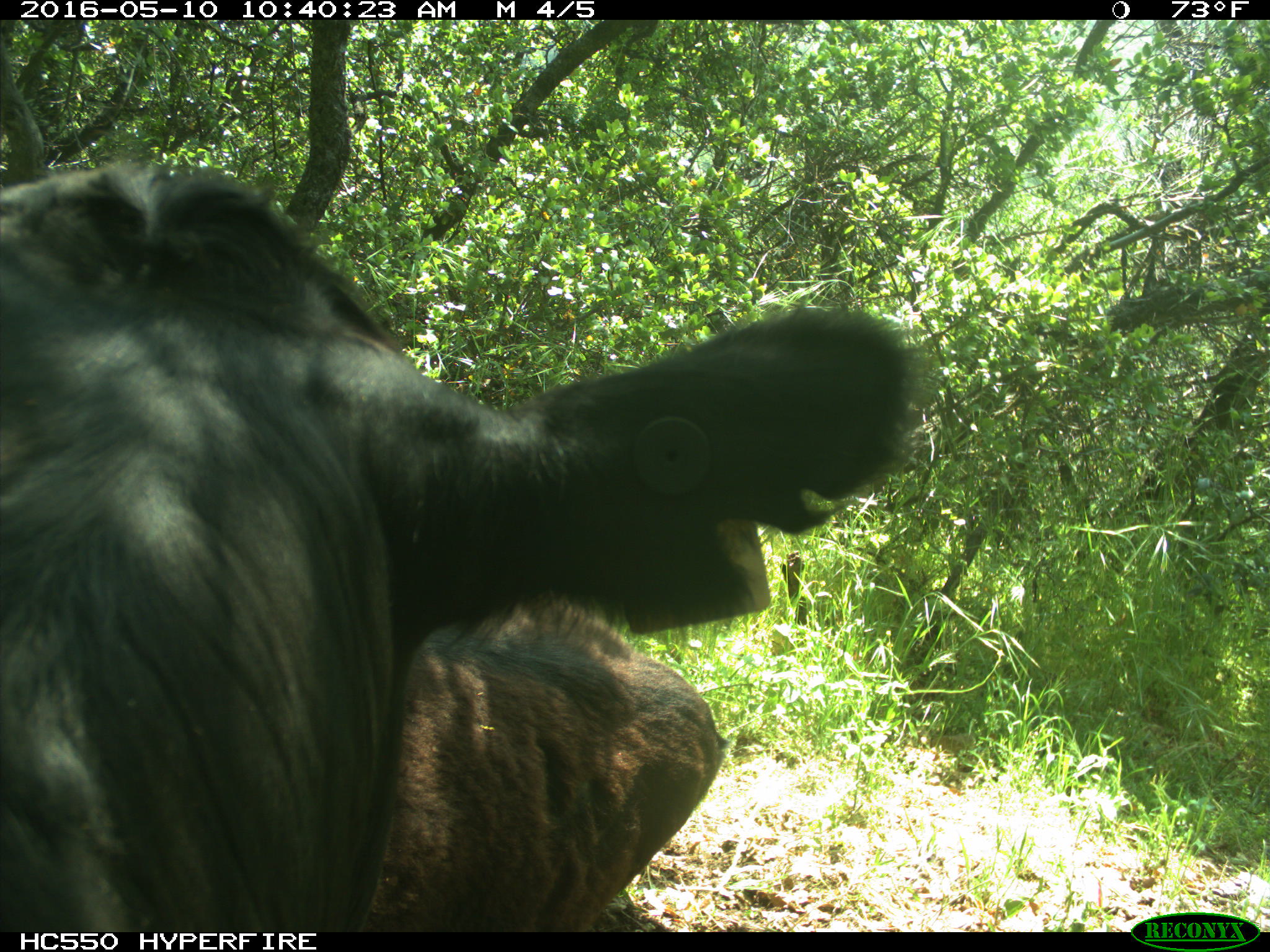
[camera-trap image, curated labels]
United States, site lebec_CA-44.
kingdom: Animalia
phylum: Chordata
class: Mammalia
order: Artiodactyla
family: Bovidae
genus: Bos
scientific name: Bos taurus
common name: domestic cow